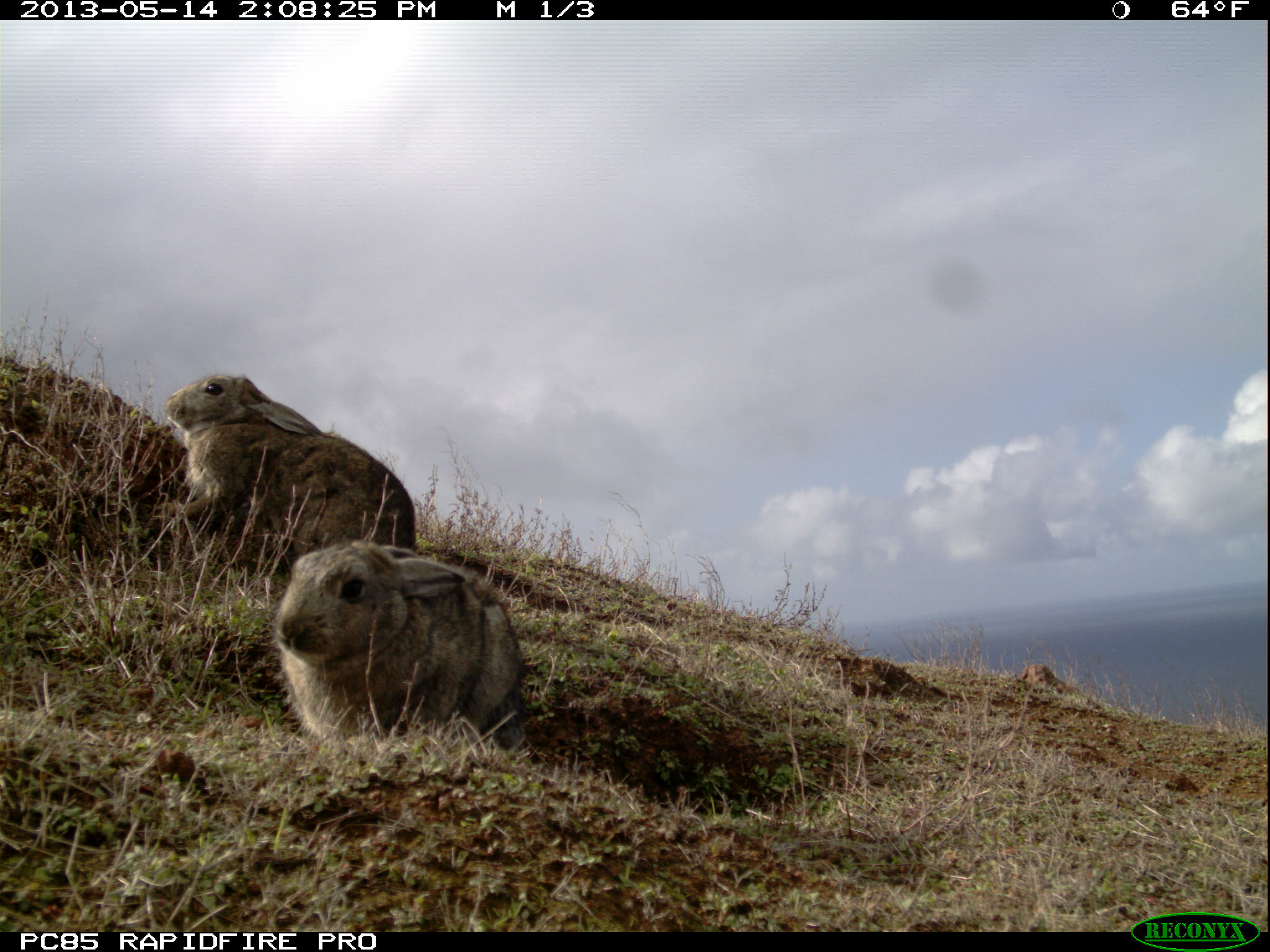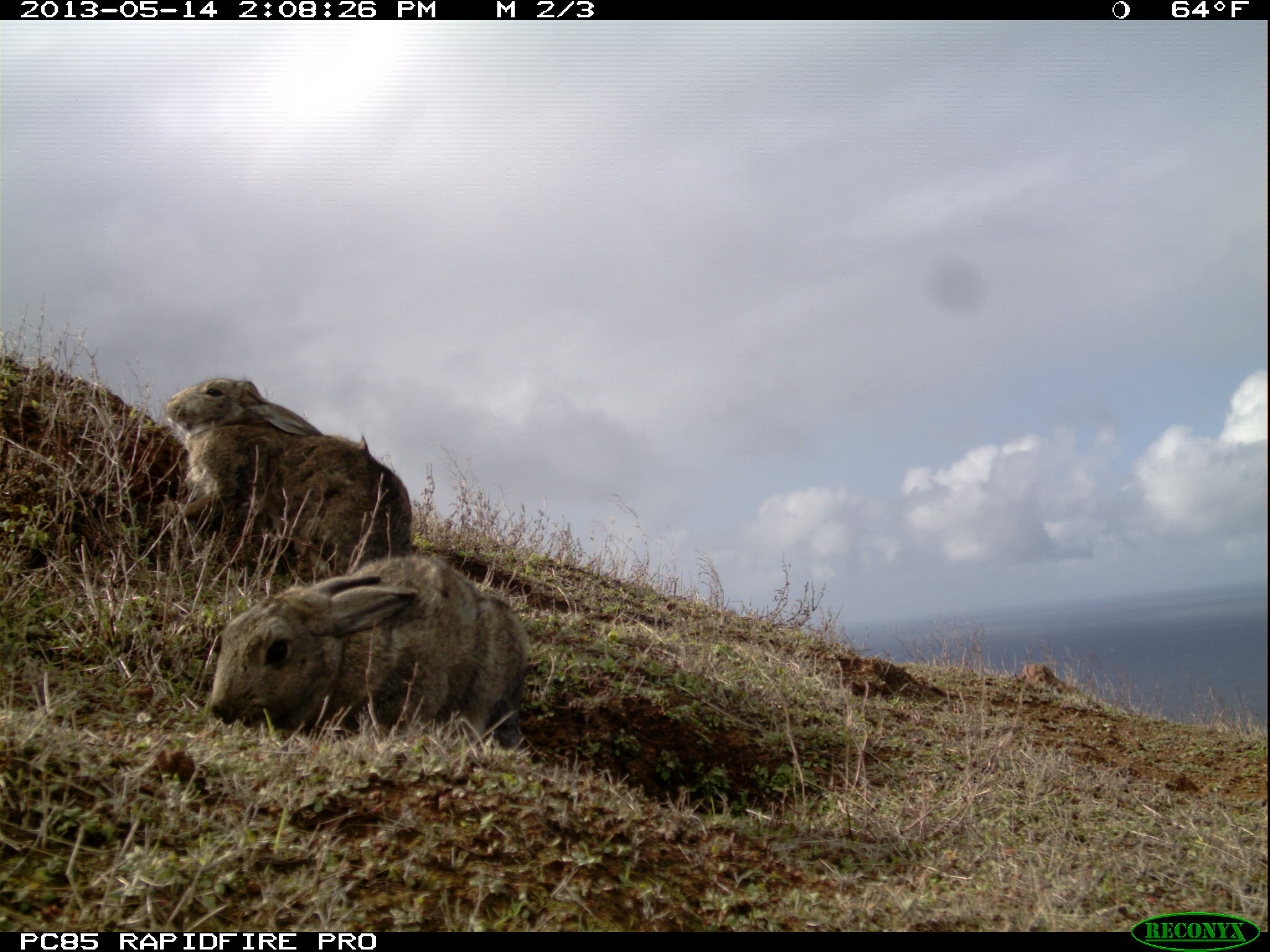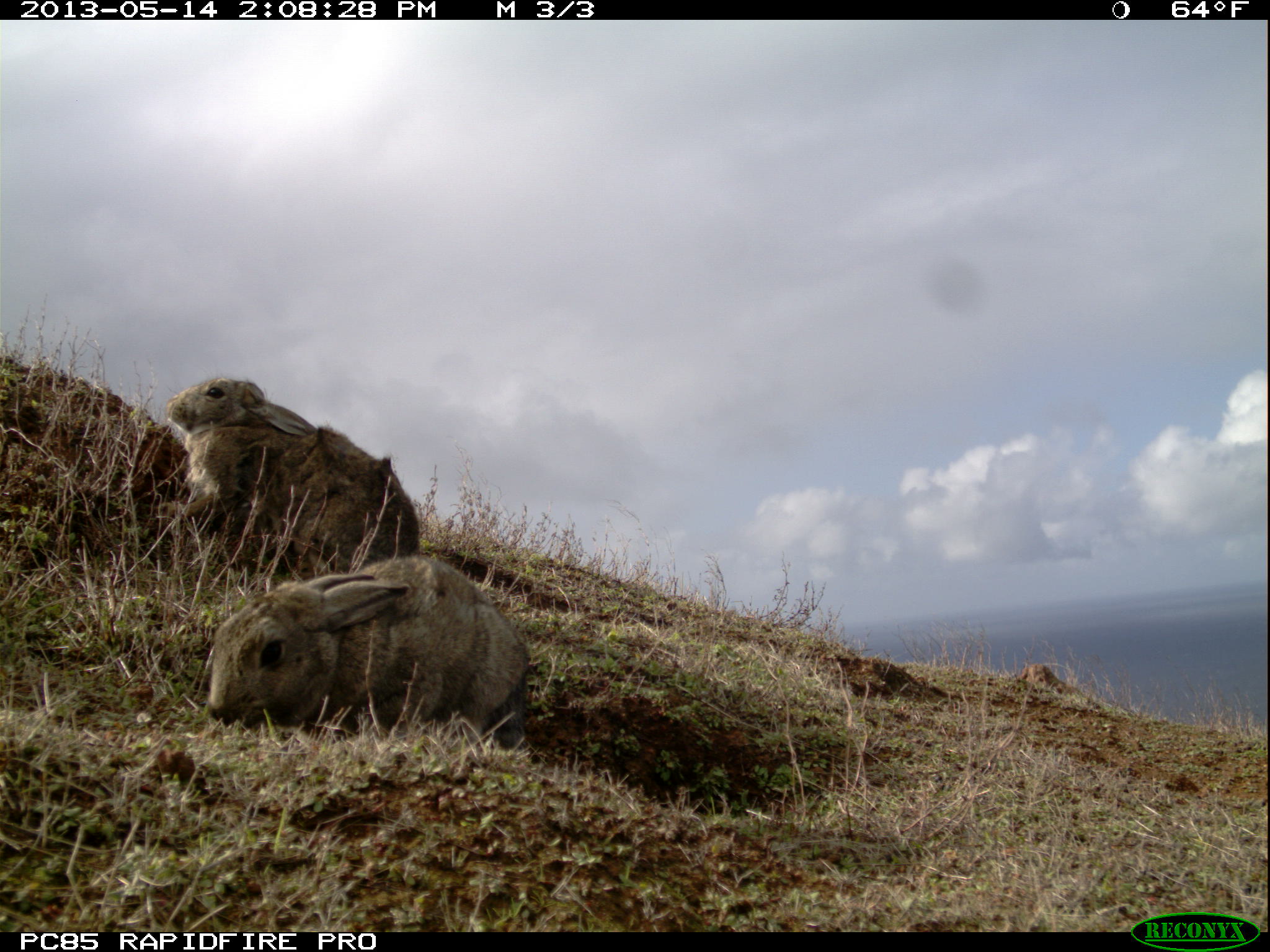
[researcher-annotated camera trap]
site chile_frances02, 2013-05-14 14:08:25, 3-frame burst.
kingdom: Animalia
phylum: Chordata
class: Mammalia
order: Lagomorpha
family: Leporidae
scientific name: Leporidae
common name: rabbits and hares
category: rabbit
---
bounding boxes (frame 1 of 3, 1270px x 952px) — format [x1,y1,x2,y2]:
rabbit: [261,534,538,749]; [153,371,420,575]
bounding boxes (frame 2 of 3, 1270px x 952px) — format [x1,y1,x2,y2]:
rabbit: [201,539,535,759]; [157,375,416,579]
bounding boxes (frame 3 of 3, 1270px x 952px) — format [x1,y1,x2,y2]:
rabbit: [192,548,527,753]; [153,372,434,599]